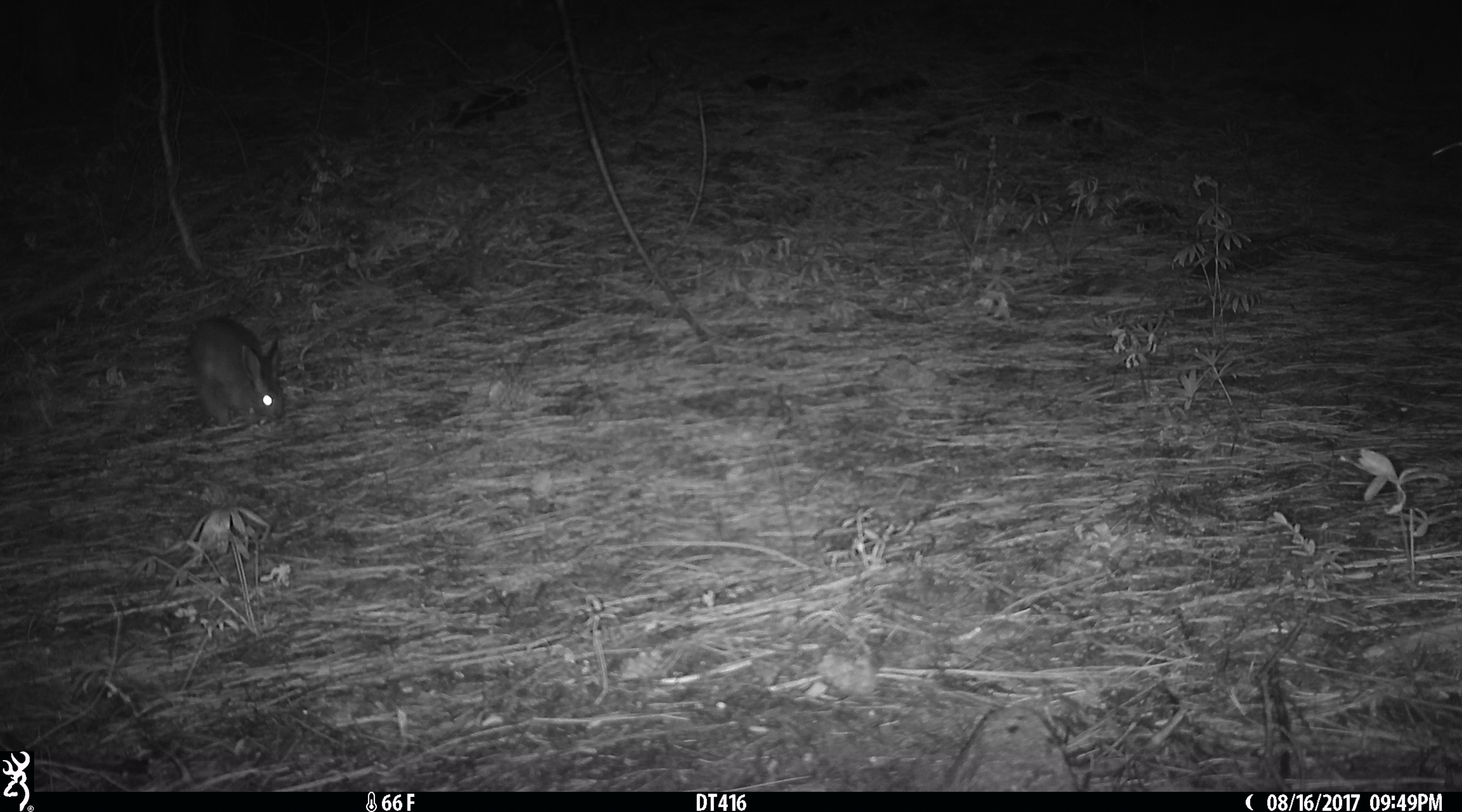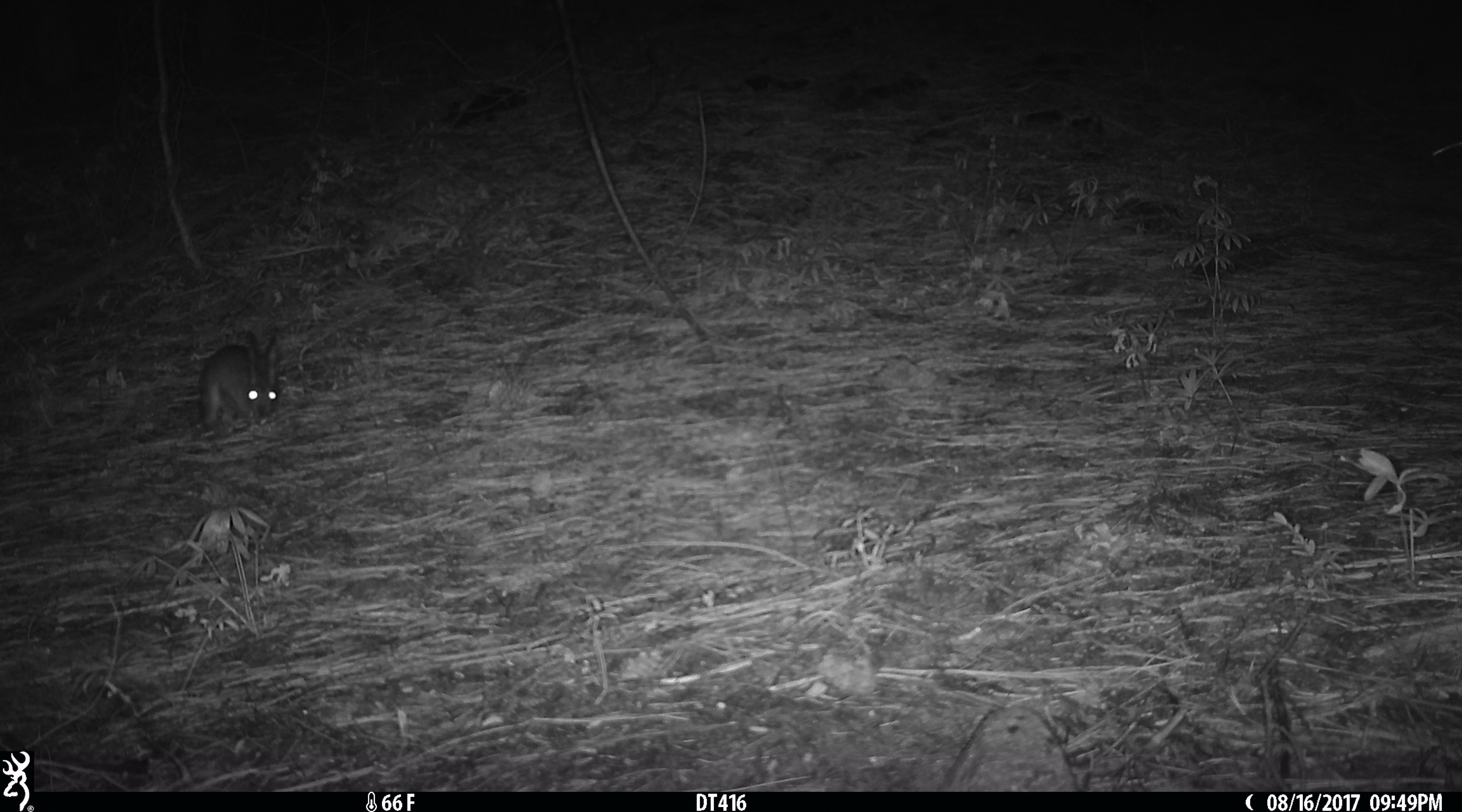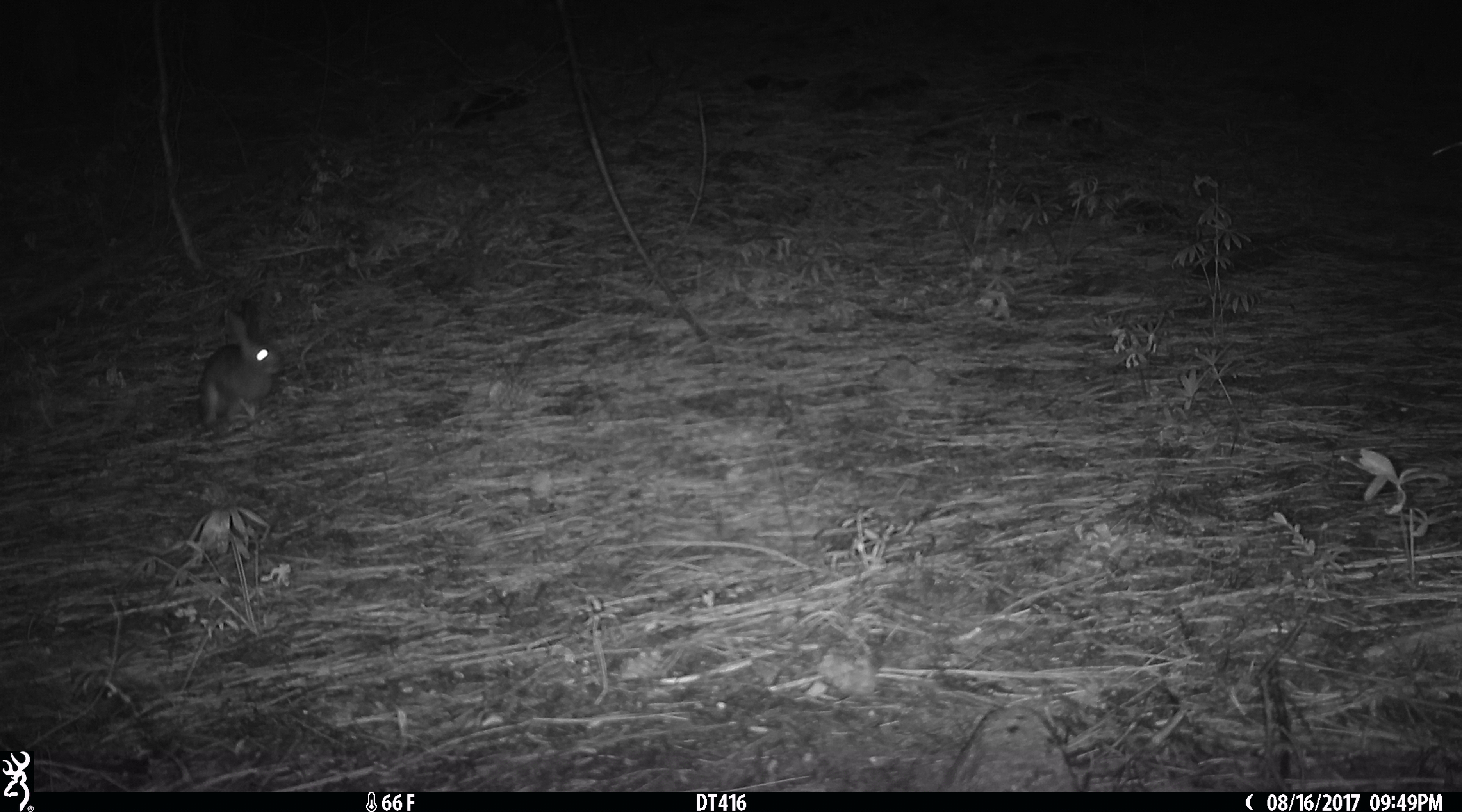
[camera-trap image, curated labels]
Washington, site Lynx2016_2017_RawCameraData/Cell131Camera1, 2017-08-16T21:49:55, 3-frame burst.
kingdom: Animalia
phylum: Chordata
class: Mammalia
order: Lagomorpha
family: Leporidae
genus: Lepus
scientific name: Lepus americanus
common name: snowshoe hare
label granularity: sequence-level